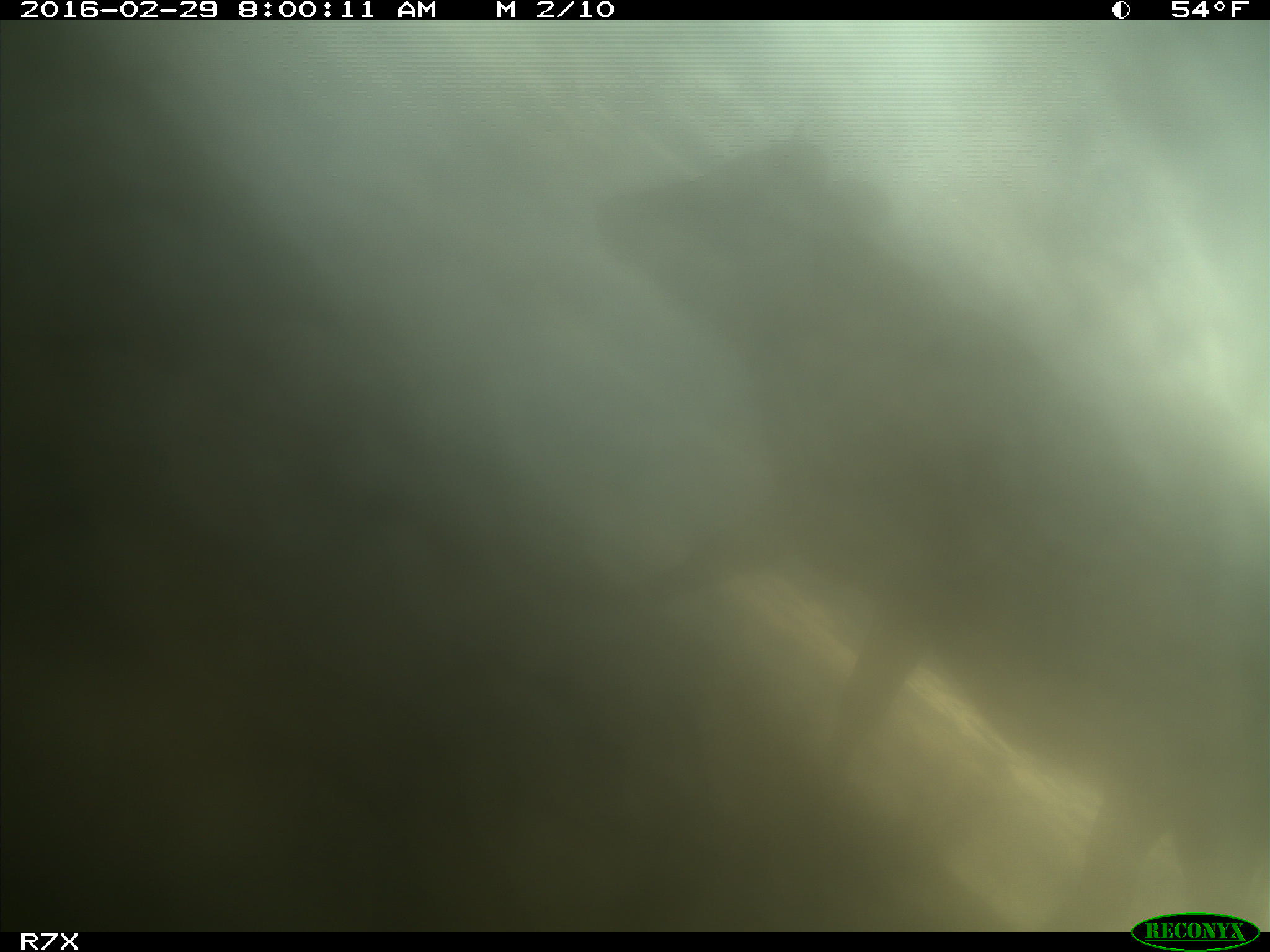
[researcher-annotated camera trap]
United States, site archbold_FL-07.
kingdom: Animalia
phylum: Chordata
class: Mammalia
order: Artiodactyla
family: Bovidae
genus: Bos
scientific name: Bos taurus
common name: domestic cow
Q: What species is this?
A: Bos taurus (domestic cow).